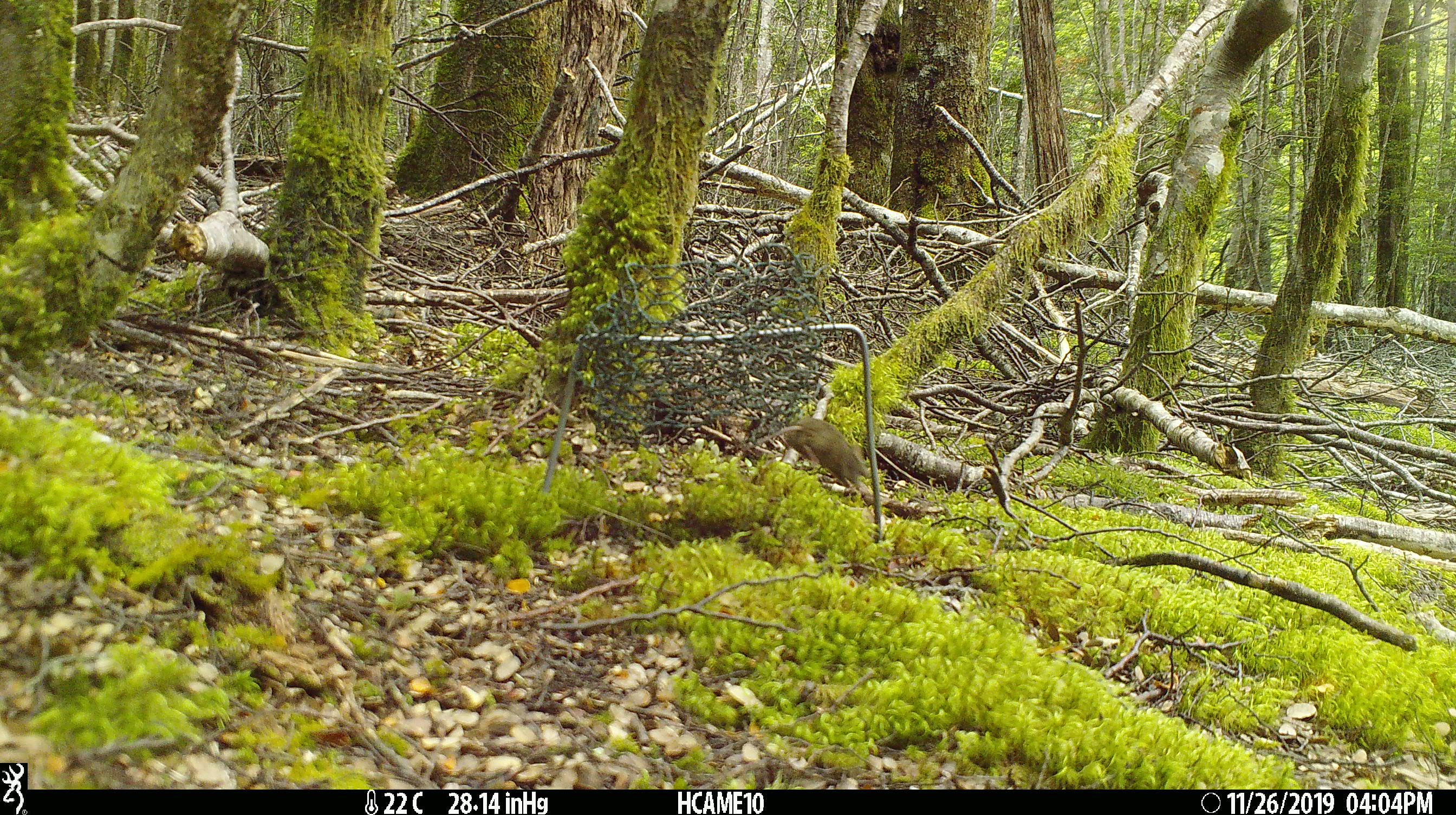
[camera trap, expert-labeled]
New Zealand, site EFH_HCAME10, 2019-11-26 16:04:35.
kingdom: Animalia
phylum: Chordata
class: Mammalia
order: Rodentia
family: Muridae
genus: Mus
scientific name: Mus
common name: mouse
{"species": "mouse (Mus)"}